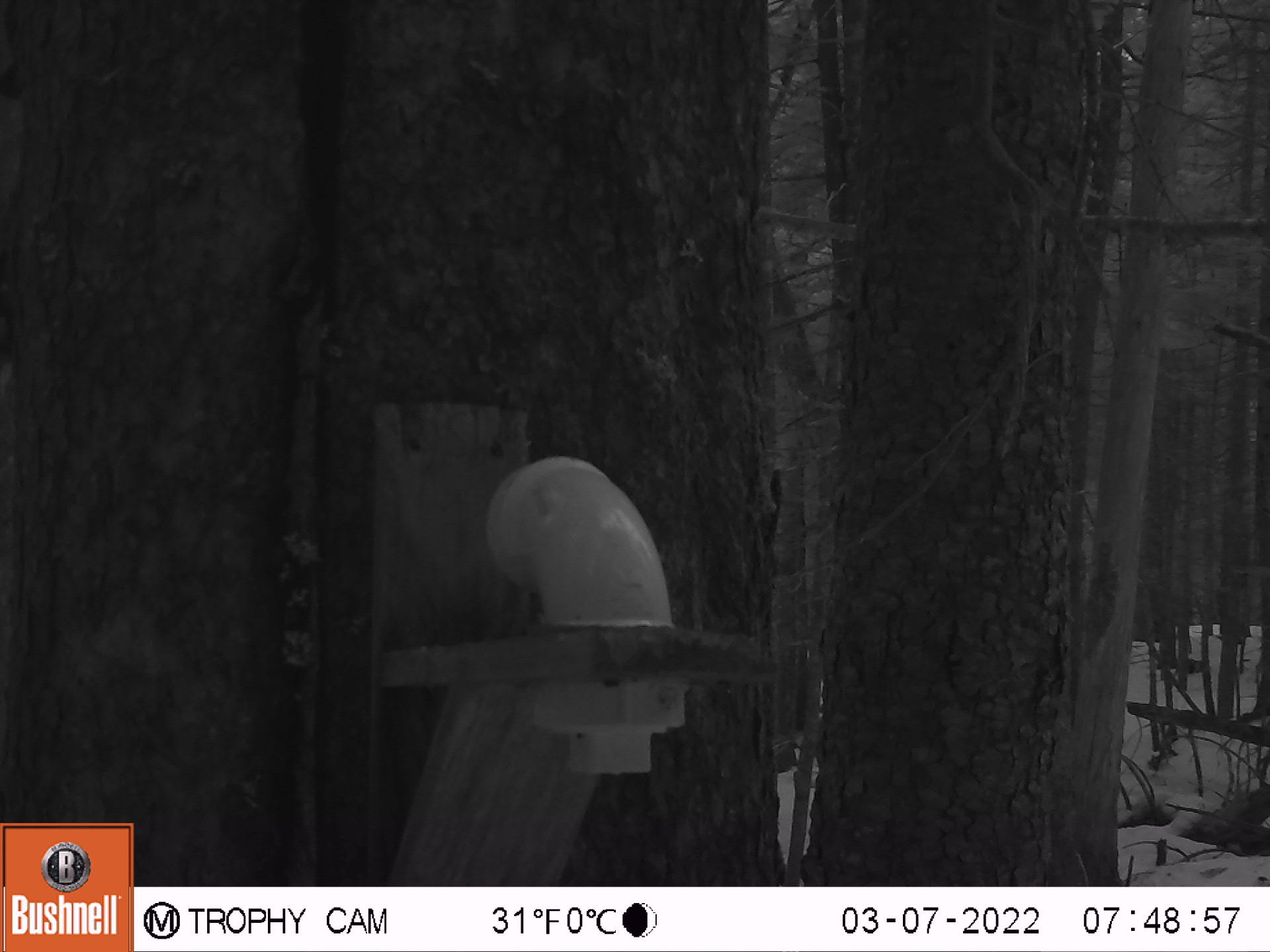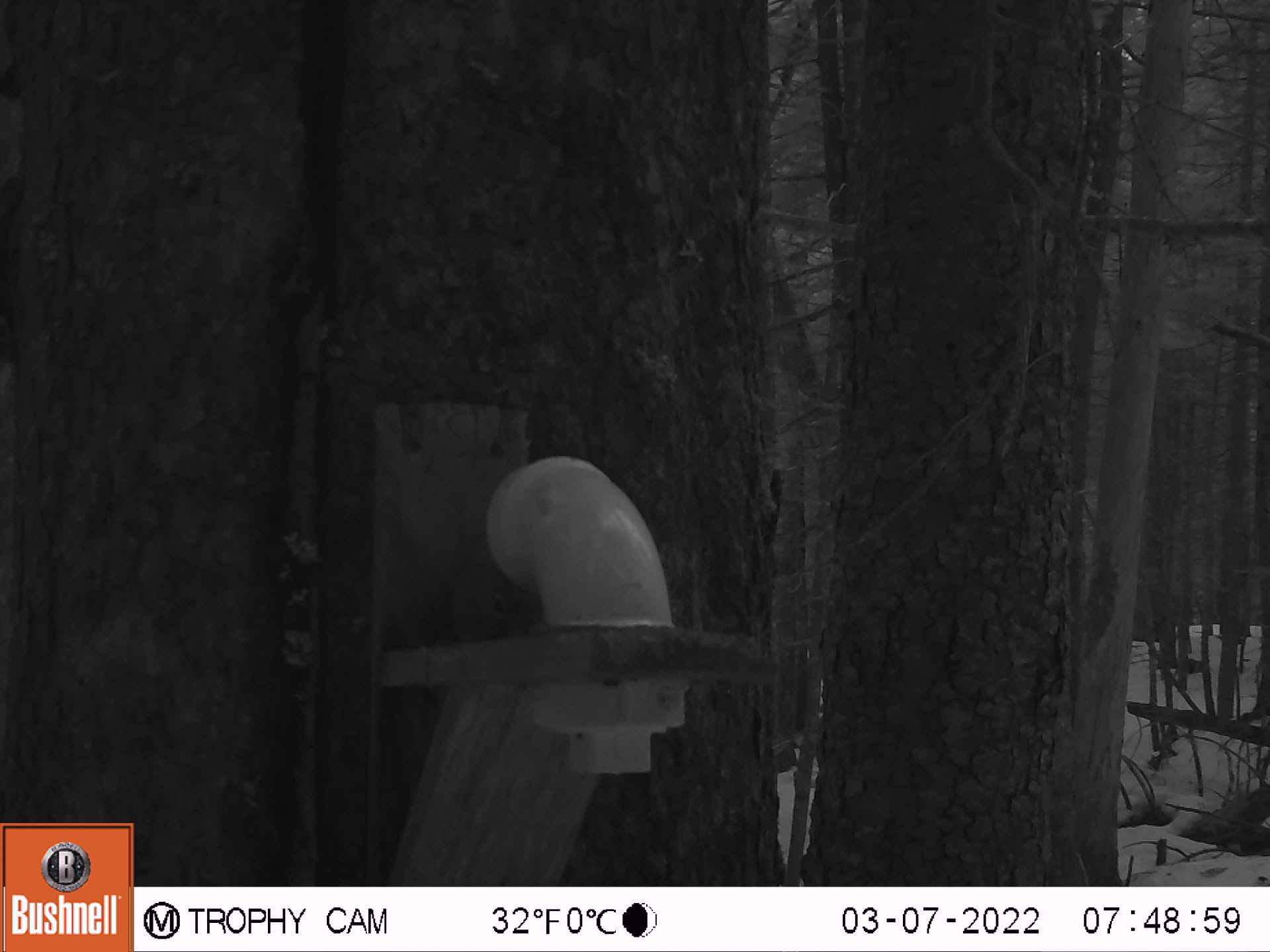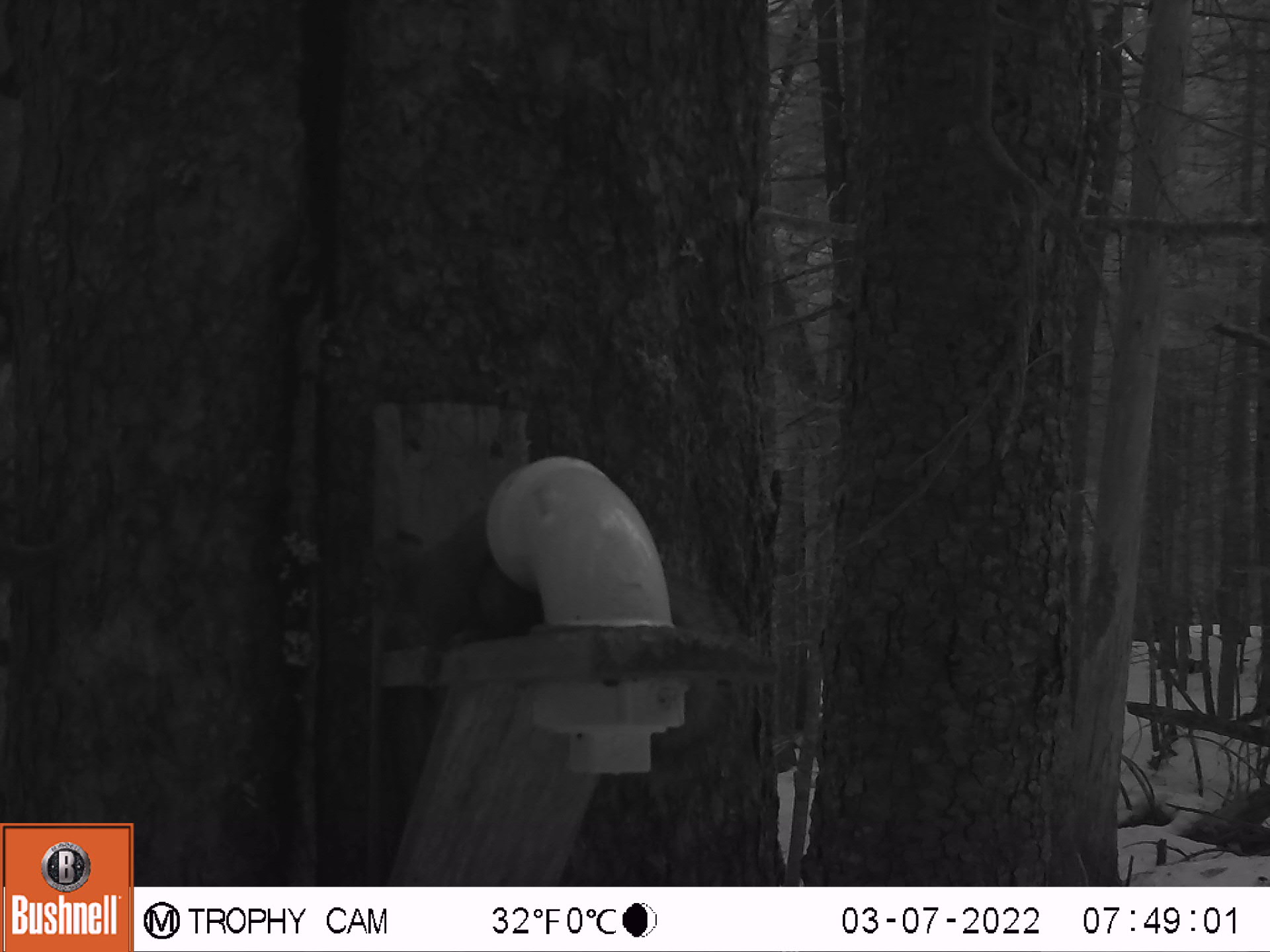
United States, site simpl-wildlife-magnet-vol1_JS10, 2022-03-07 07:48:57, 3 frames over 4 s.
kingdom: Animalia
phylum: Chordata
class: Mammalia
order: Rodentia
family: Sciuridae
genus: Tamiasciurus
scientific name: Tamiasciurus hudsonicus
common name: red squirrel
Red squirrel (Tamiasciurus hudsonicus).